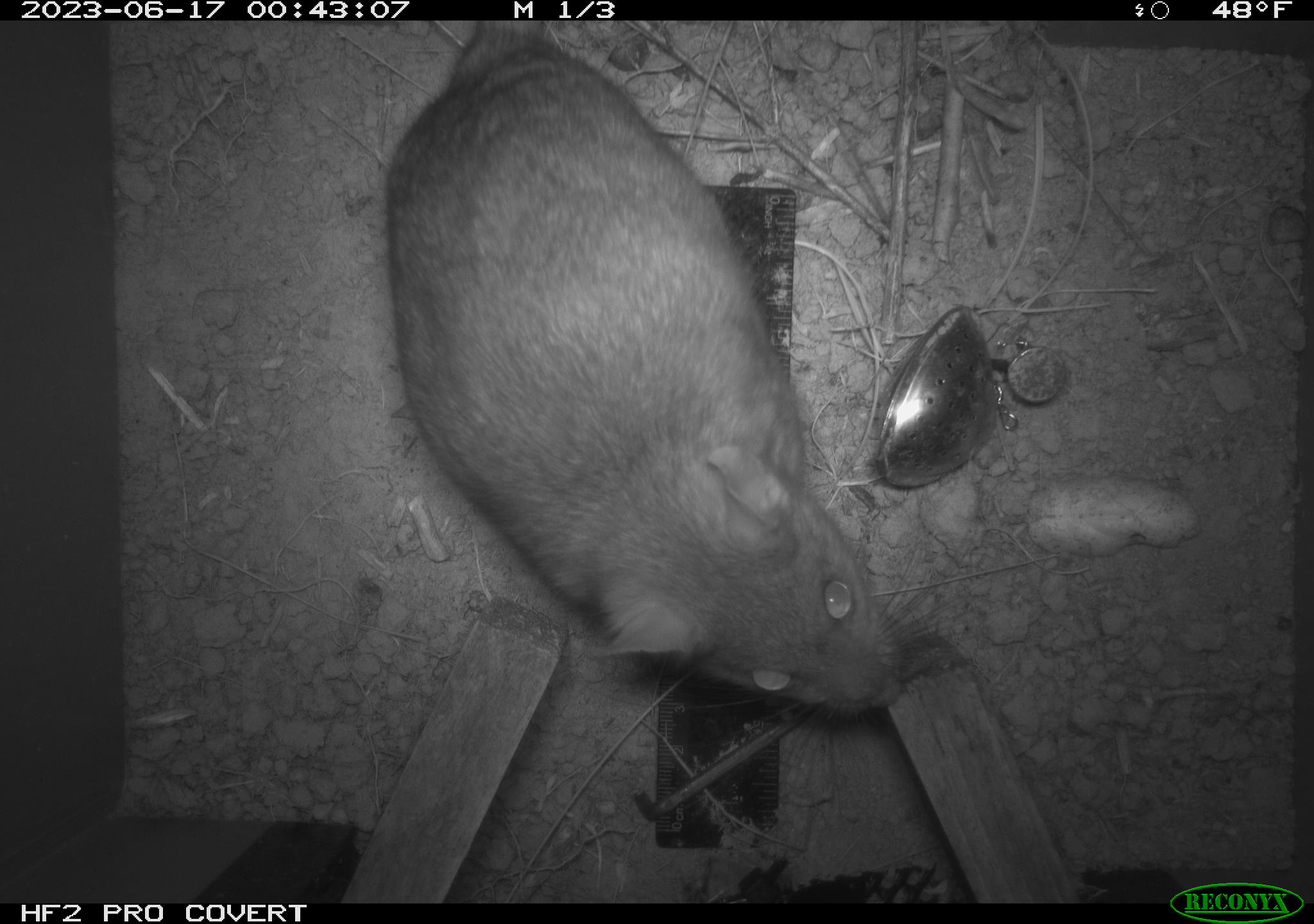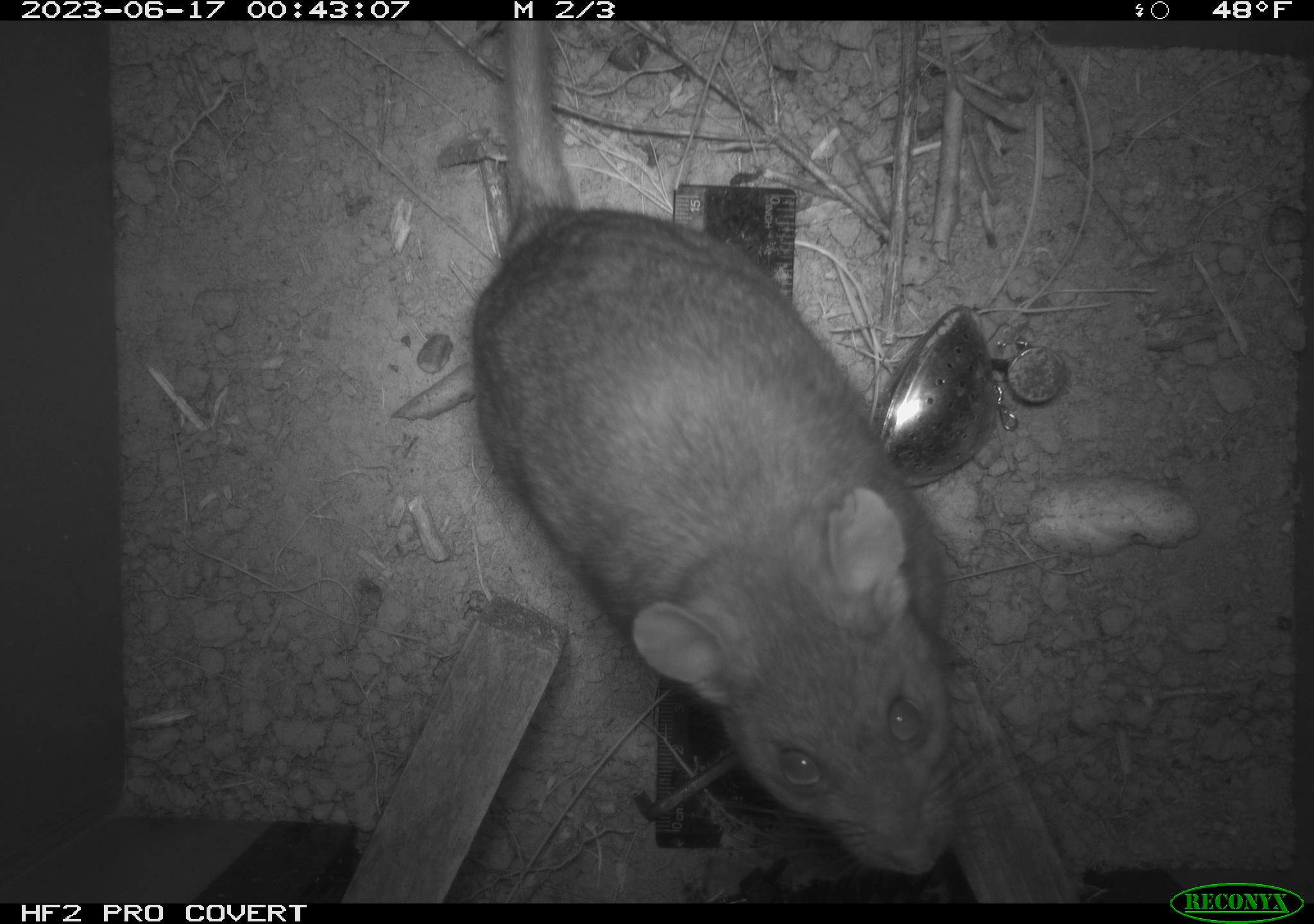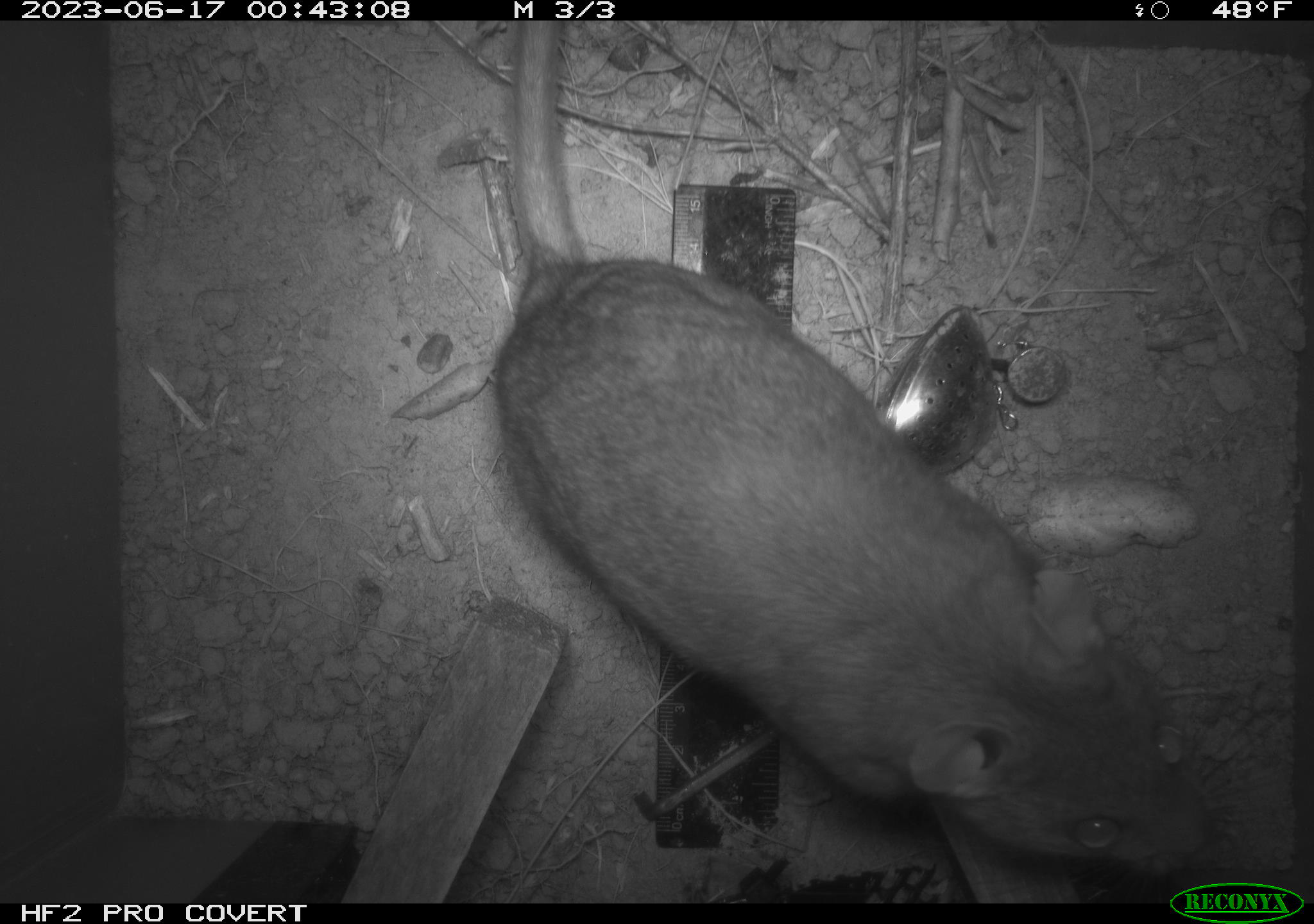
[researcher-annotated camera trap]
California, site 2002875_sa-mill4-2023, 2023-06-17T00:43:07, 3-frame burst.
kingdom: Animalia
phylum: Chordata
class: Mammalia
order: Rodentia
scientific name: Rodentia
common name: mouse species